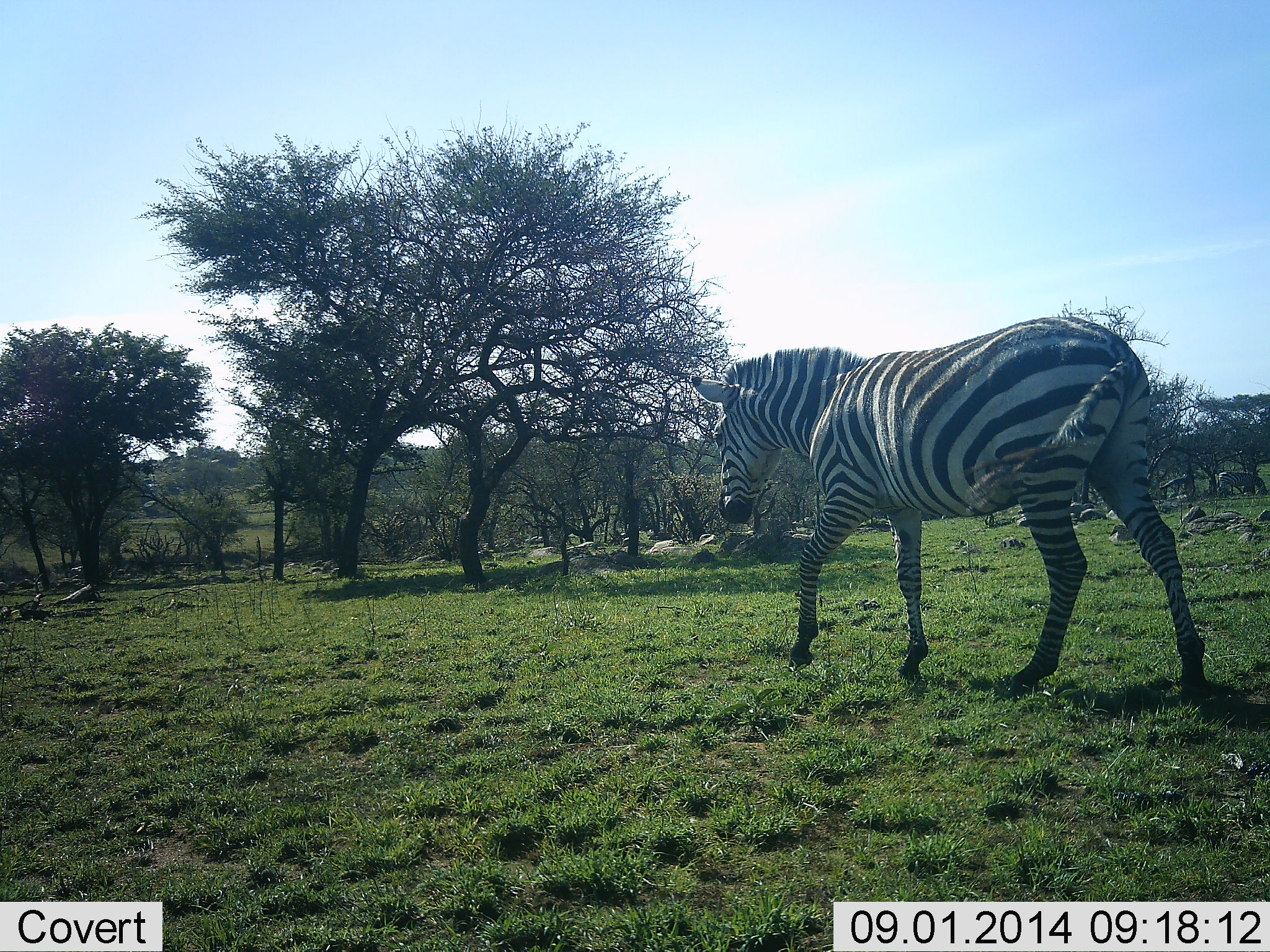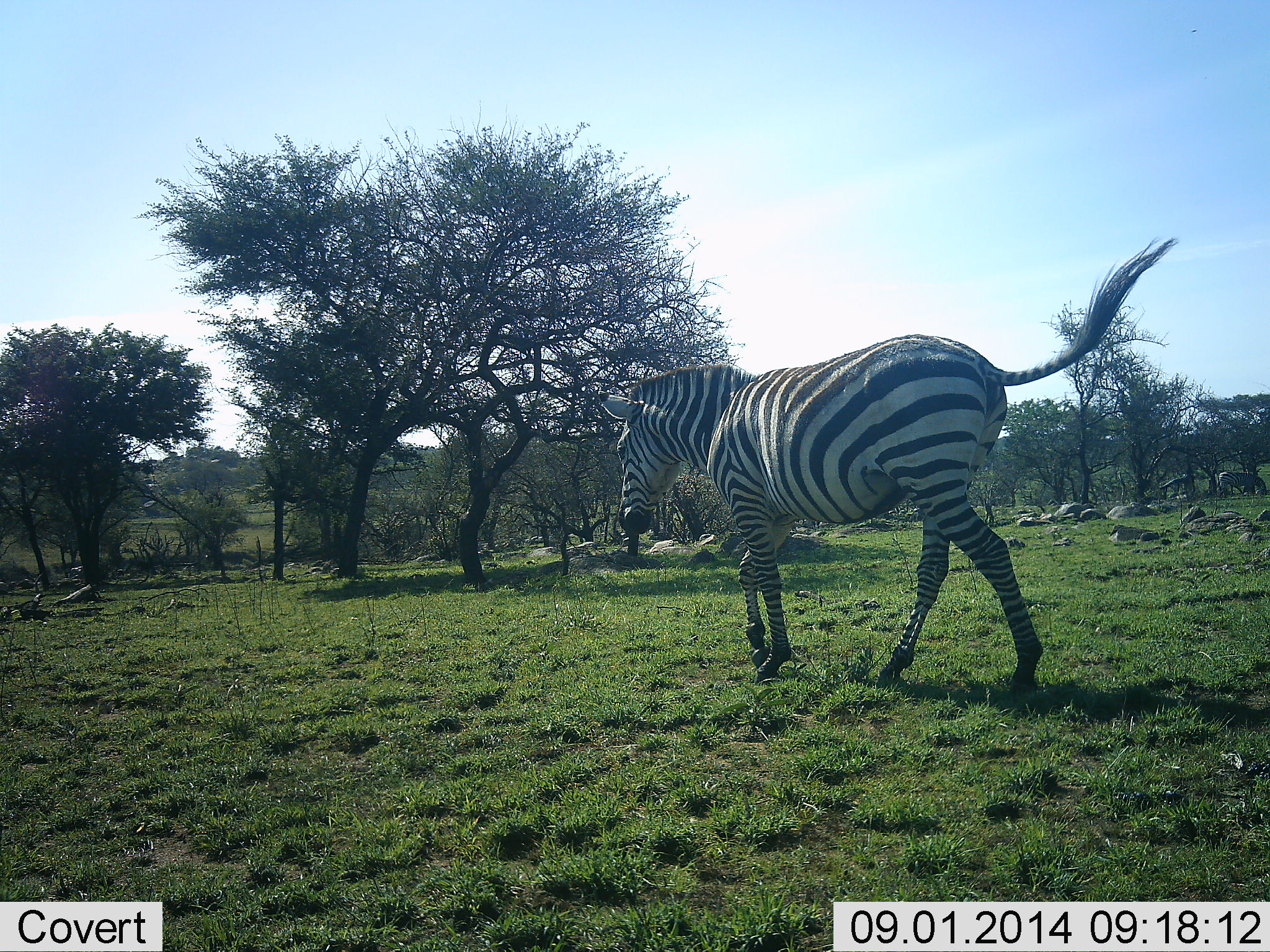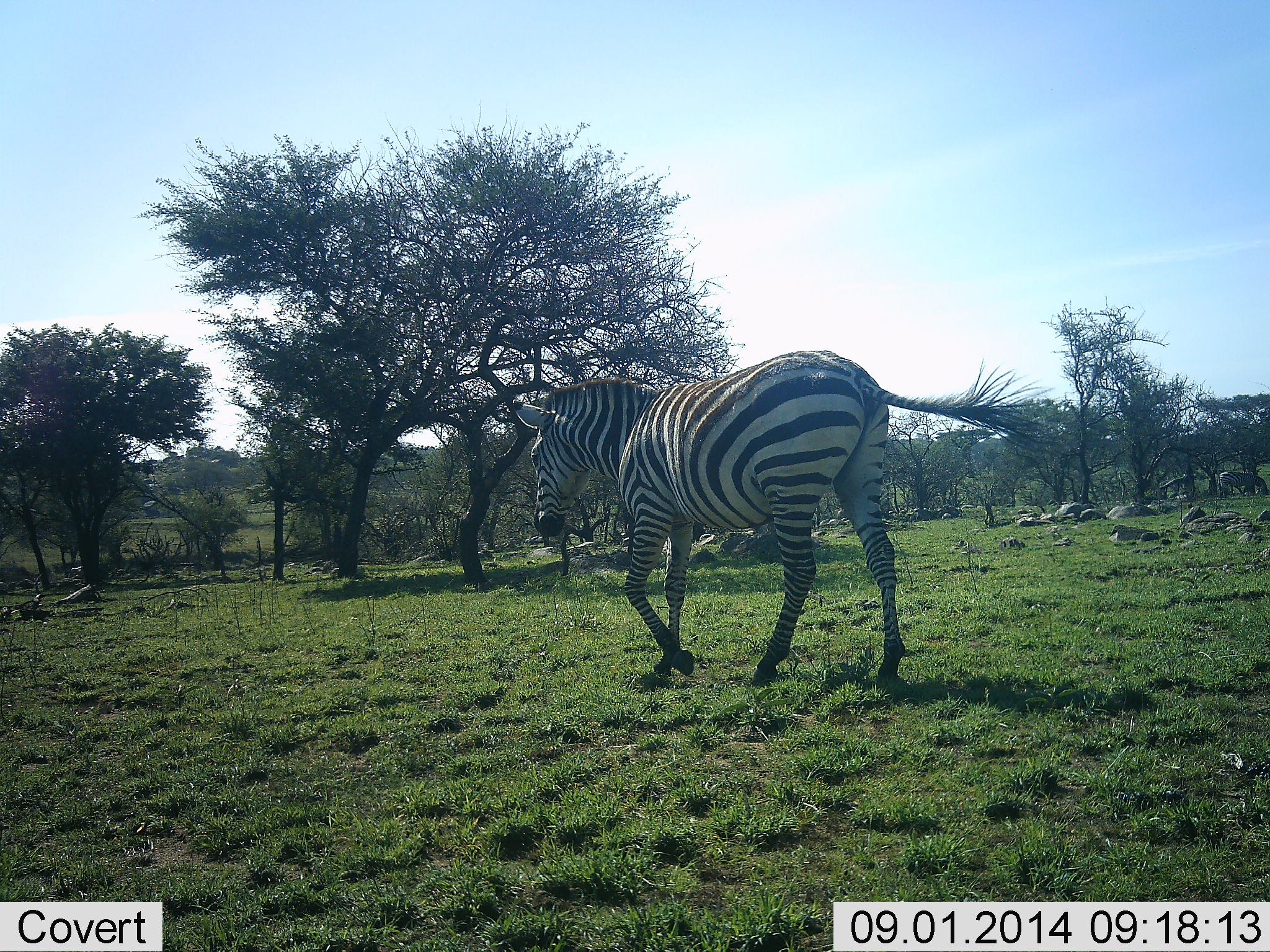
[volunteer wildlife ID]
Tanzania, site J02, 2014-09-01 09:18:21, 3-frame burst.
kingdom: Animalia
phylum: Chordata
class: Mammalia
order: Perissodactyla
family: Equidae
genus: Equus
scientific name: Equus quagga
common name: plains zebra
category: zebra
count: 1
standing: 0%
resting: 0%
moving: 100%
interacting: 0%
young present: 0%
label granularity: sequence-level